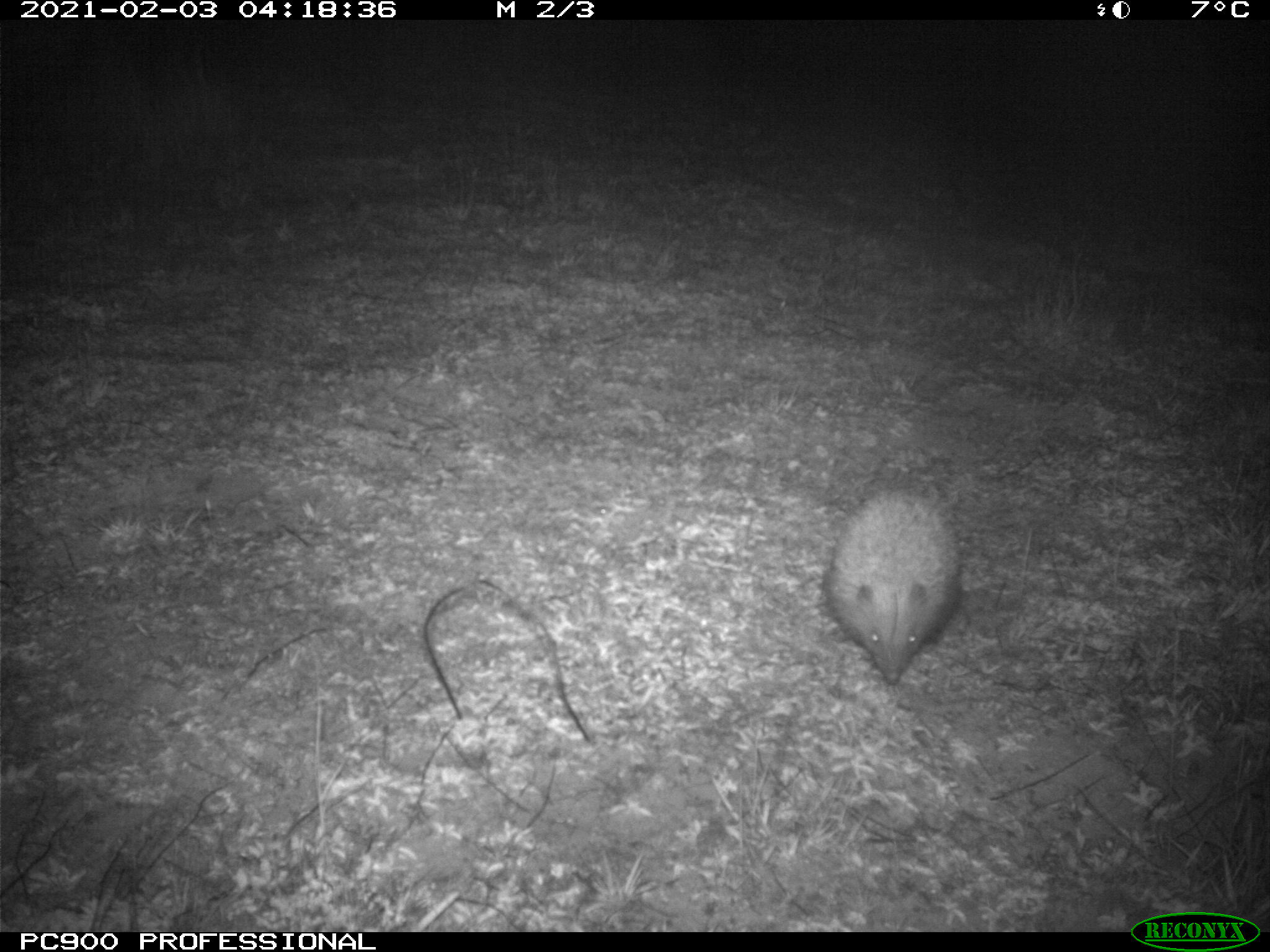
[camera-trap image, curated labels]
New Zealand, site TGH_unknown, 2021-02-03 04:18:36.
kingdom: Animalia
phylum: Chordata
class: Mammalia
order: Eulipotyphla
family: Erinaceidae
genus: Erinaceus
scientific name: Erinaceus europaeus europaeus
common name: european hedgehog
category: hedgehog